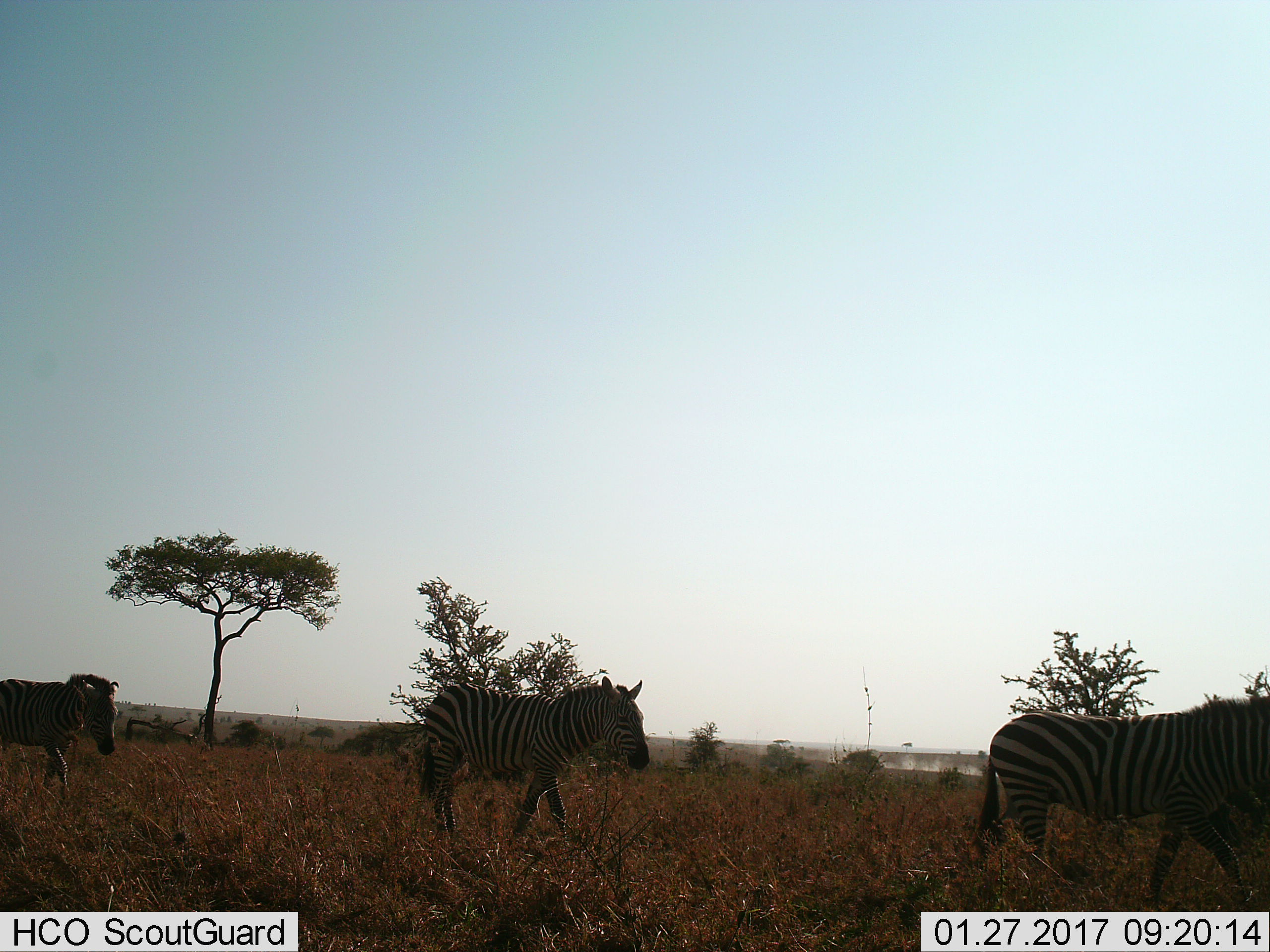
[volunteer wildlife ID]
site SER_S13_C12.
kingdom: Animalia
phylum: Chordata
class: Mammalia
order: Perissodactyla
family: Equidae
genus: Equus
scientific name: Equus quagga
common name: plains zebra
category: zebraplains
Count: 3.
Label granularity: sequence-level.